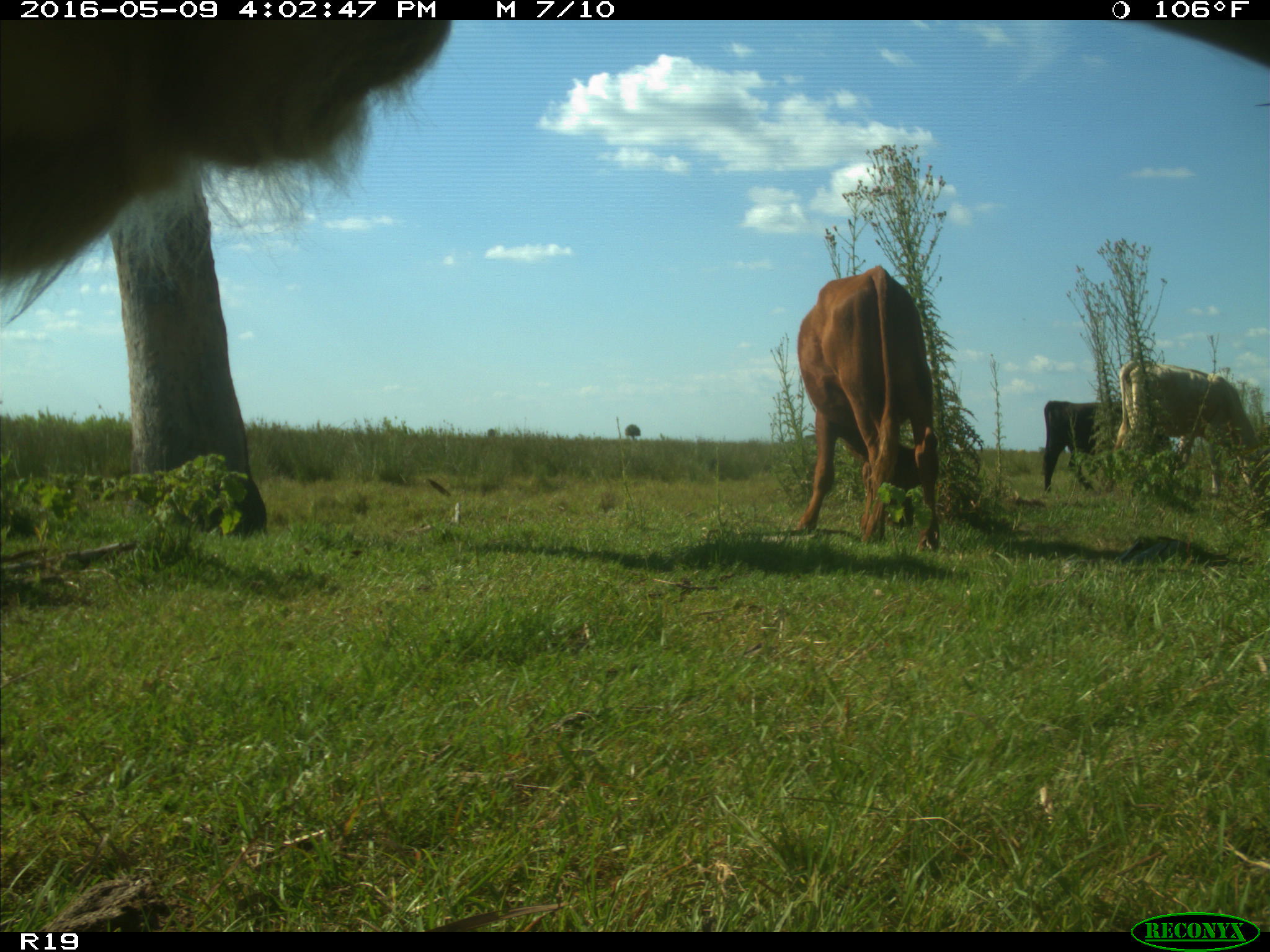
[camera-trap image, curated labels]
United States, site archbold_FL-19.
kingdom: Animalia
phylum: Chordata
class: Mammalia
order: Artiodactyla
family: Bovidae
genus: Bos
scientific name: Bos taurus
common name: domestic cow